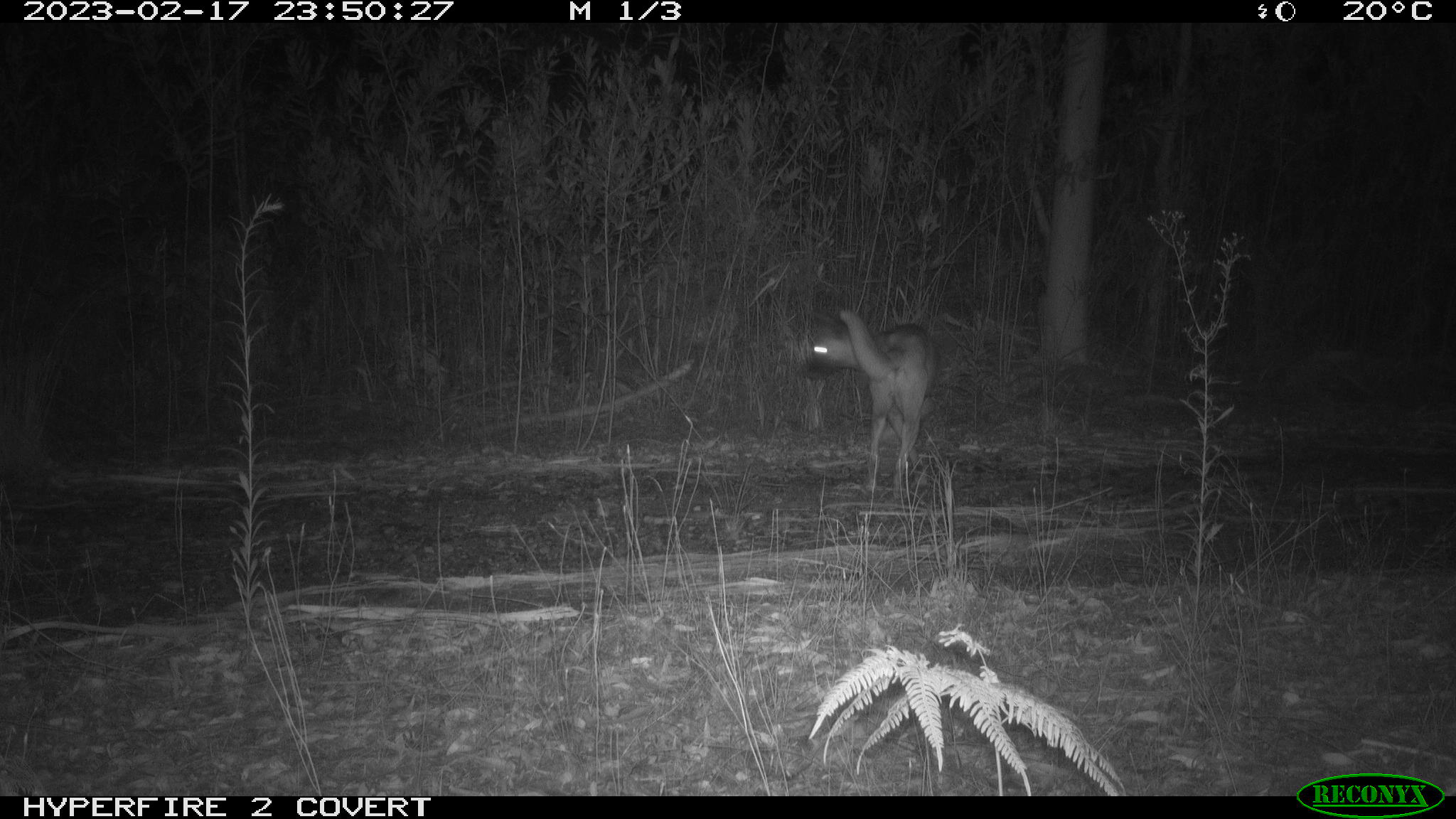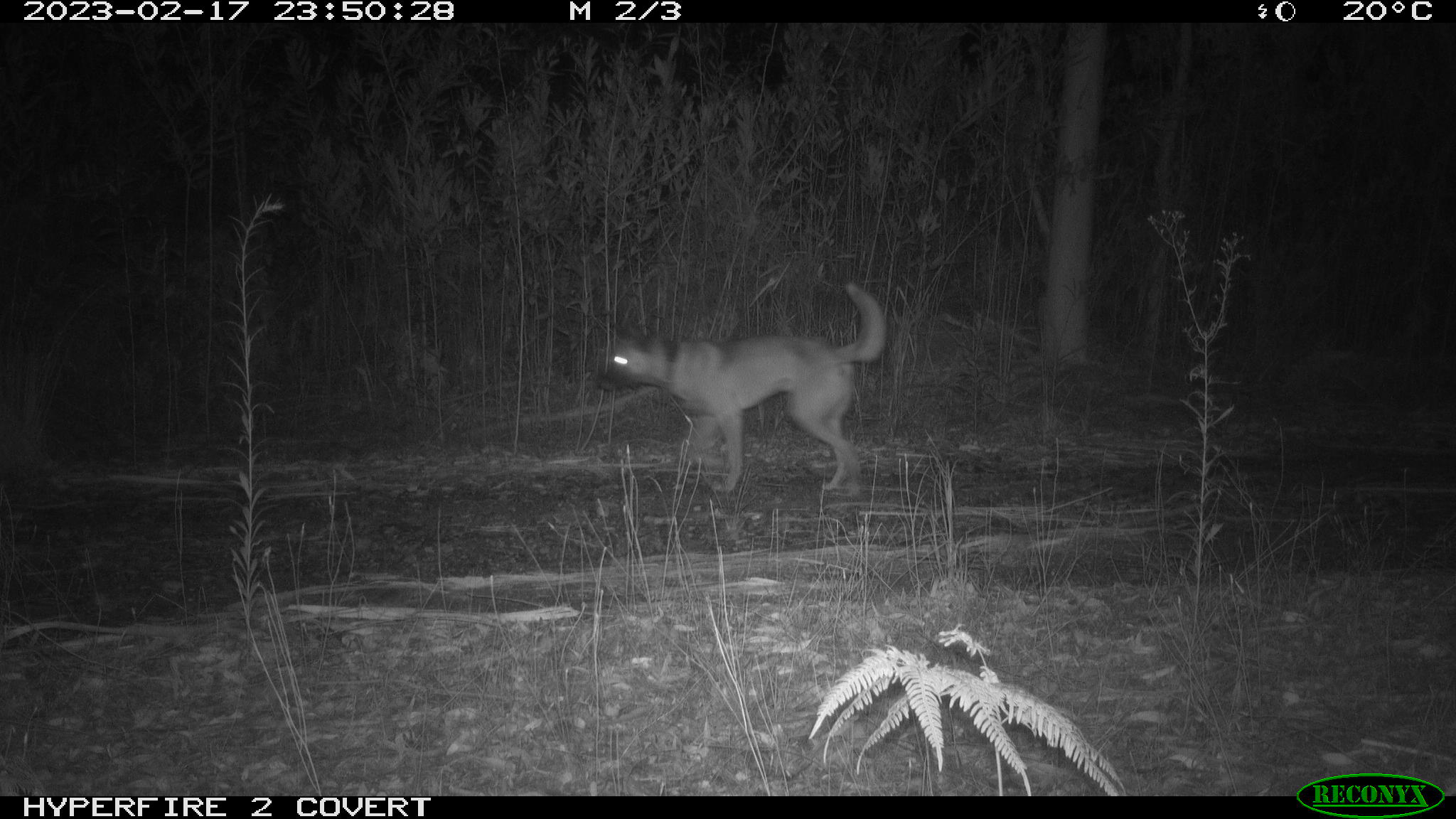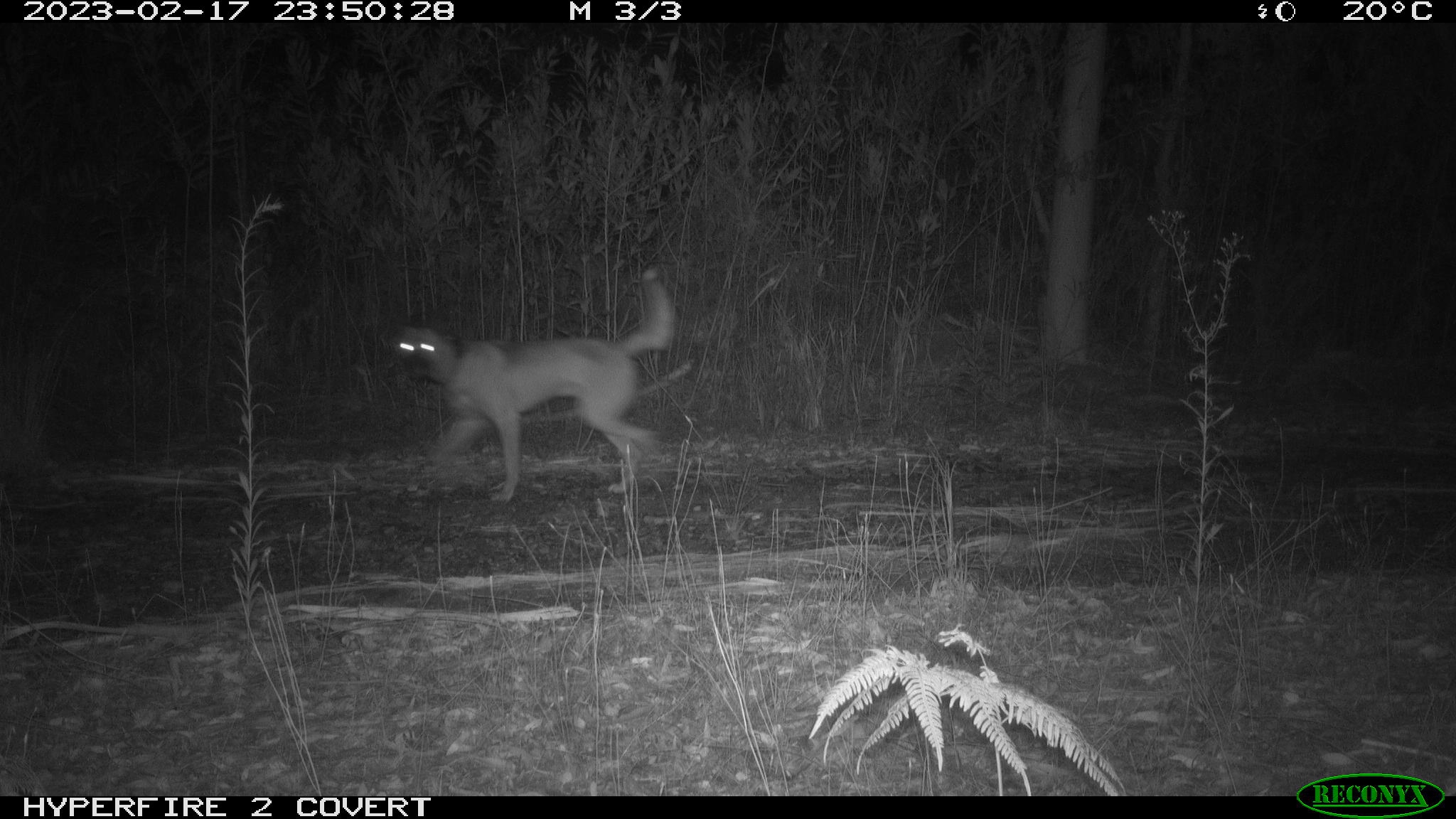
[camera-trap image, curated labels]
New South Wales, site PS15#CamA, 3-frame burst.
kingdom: Animalia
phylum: Chordata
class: Mammalia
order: Carnivora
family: Canidae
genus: Canis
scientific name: Canis familiaris dingo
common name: dingo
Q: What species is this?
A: Dingo (Canis familiaris dingo).